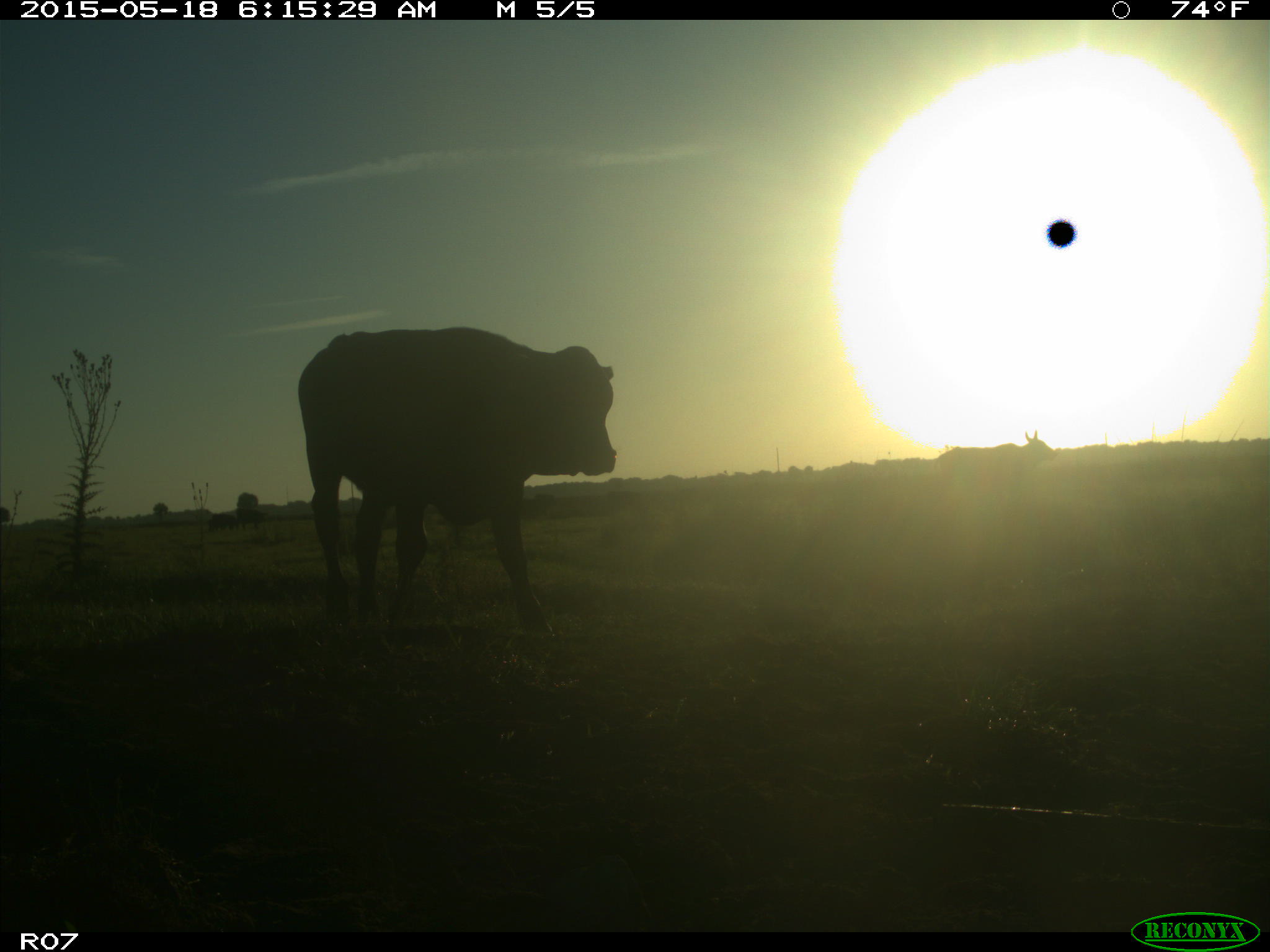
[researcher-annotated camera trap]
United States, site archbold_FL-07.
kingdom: Animalia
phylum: Chordata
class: Mammalia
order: Artiodactyla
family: Bovidae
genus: Bos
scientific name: Bos taurus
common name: domestic cow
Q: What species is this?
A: Bos taurus (domestic cow).